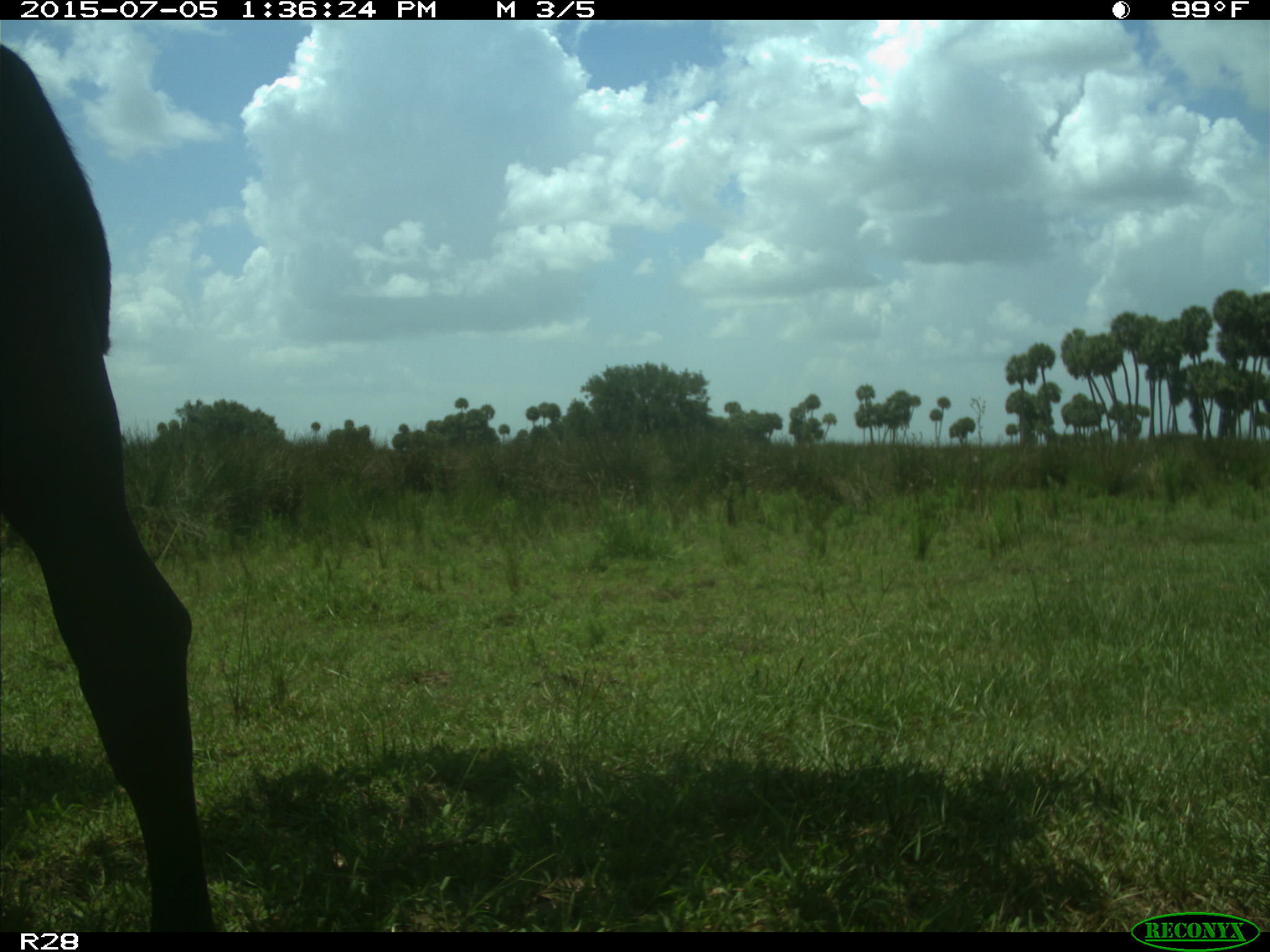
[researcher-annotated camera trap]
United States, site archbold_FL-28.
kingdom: Animalia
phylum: Chordata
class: Mammalia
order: Artiodactyla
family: Bovidae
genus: Bos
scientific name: Bos taurus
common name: domestic cow